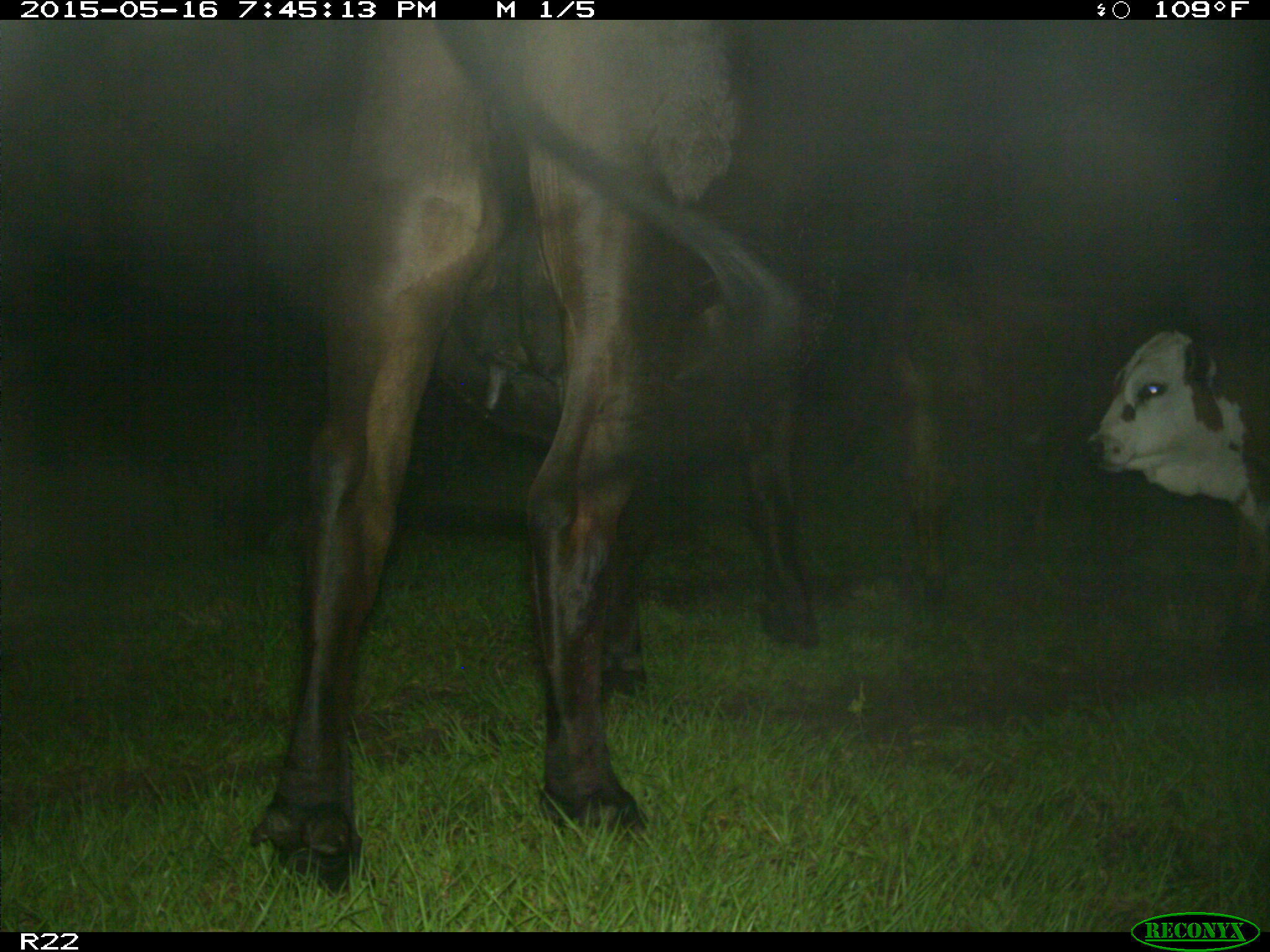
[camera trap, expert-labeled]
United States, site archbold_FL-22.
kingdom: Animalia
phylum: Chordata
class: Mammalia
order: Artiodactyla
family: Bovidae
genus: Bos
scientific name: Bos taurus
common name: domestic cow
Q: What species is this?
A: Bos taurus (domestic cow).